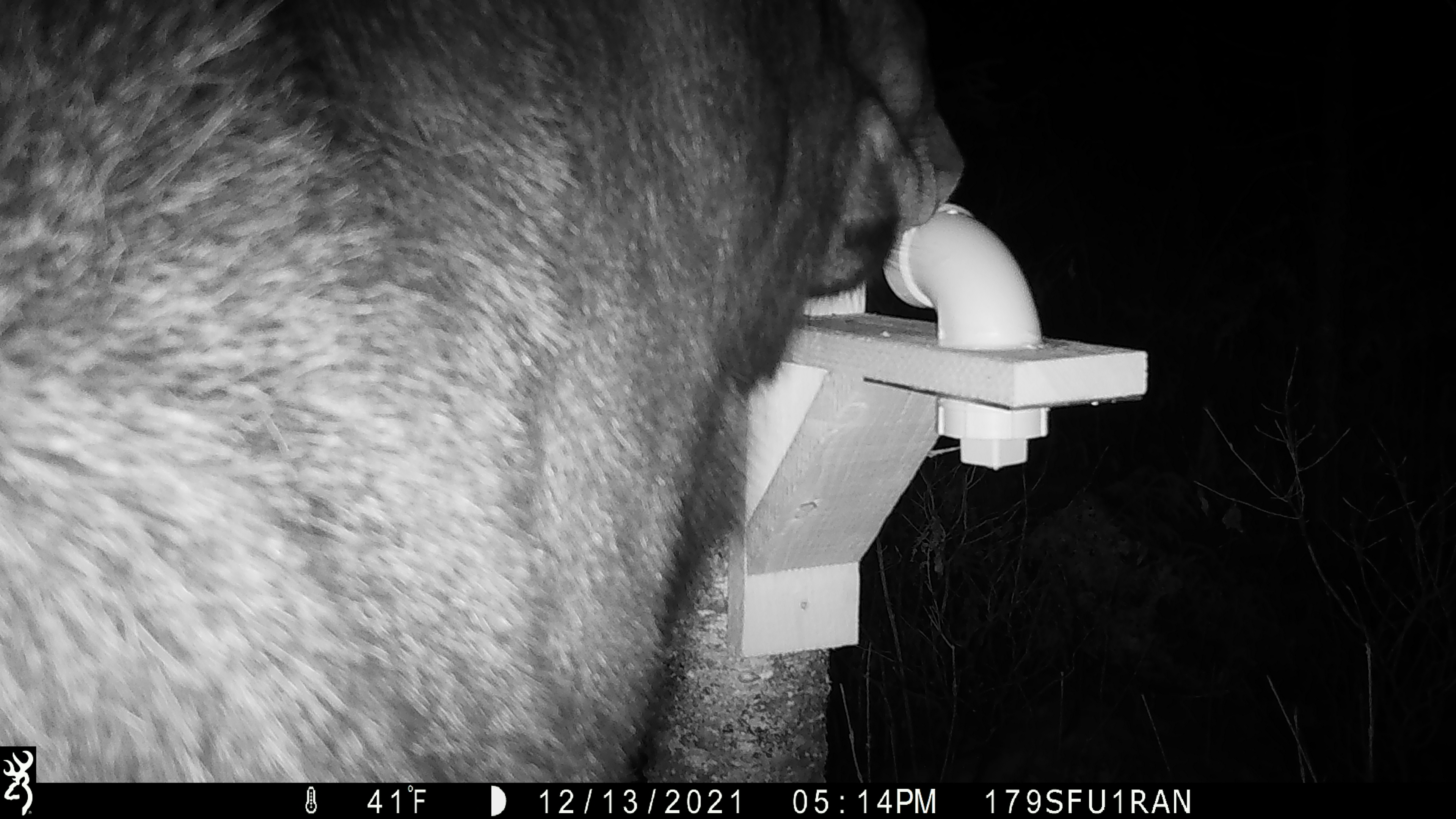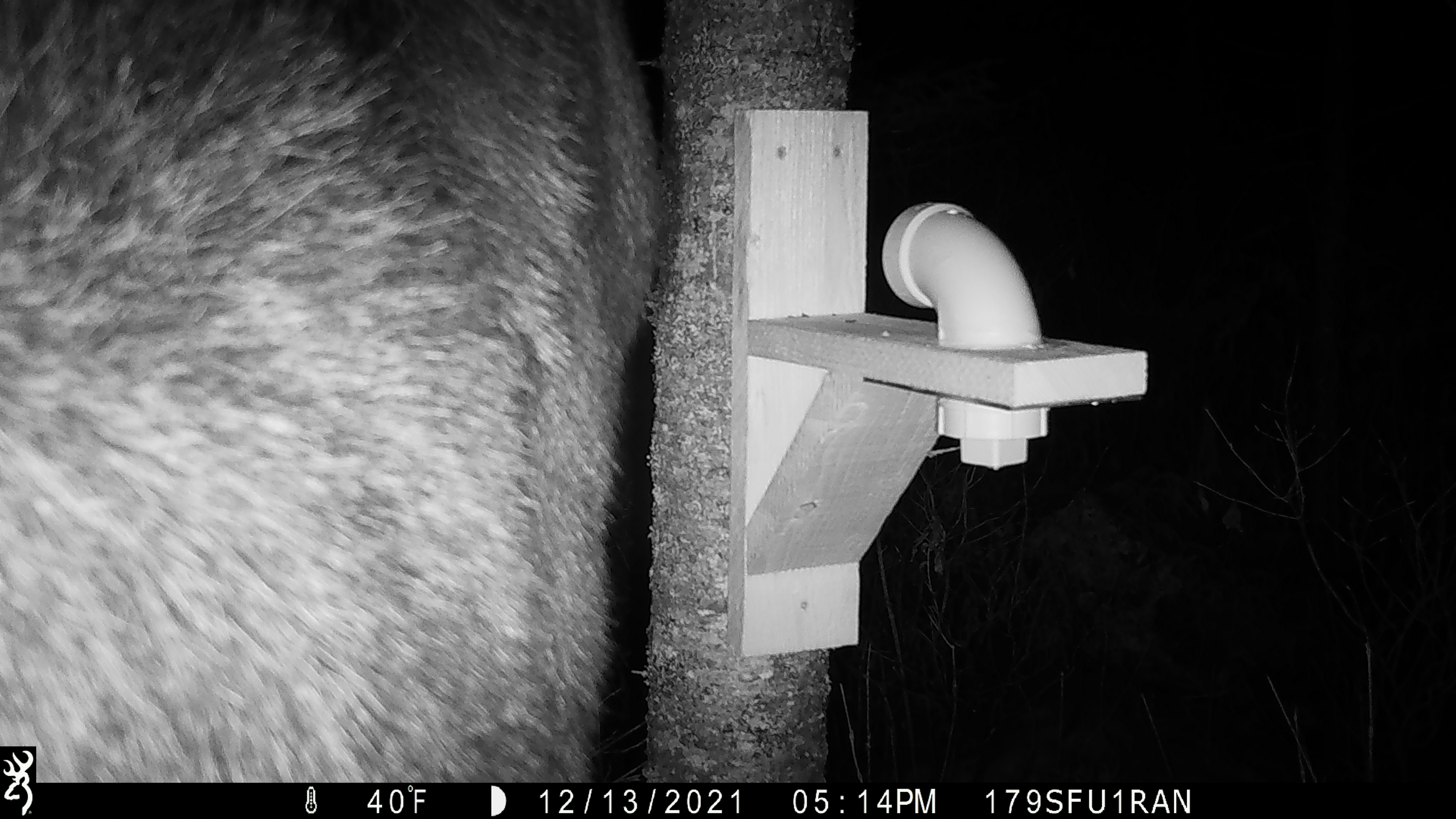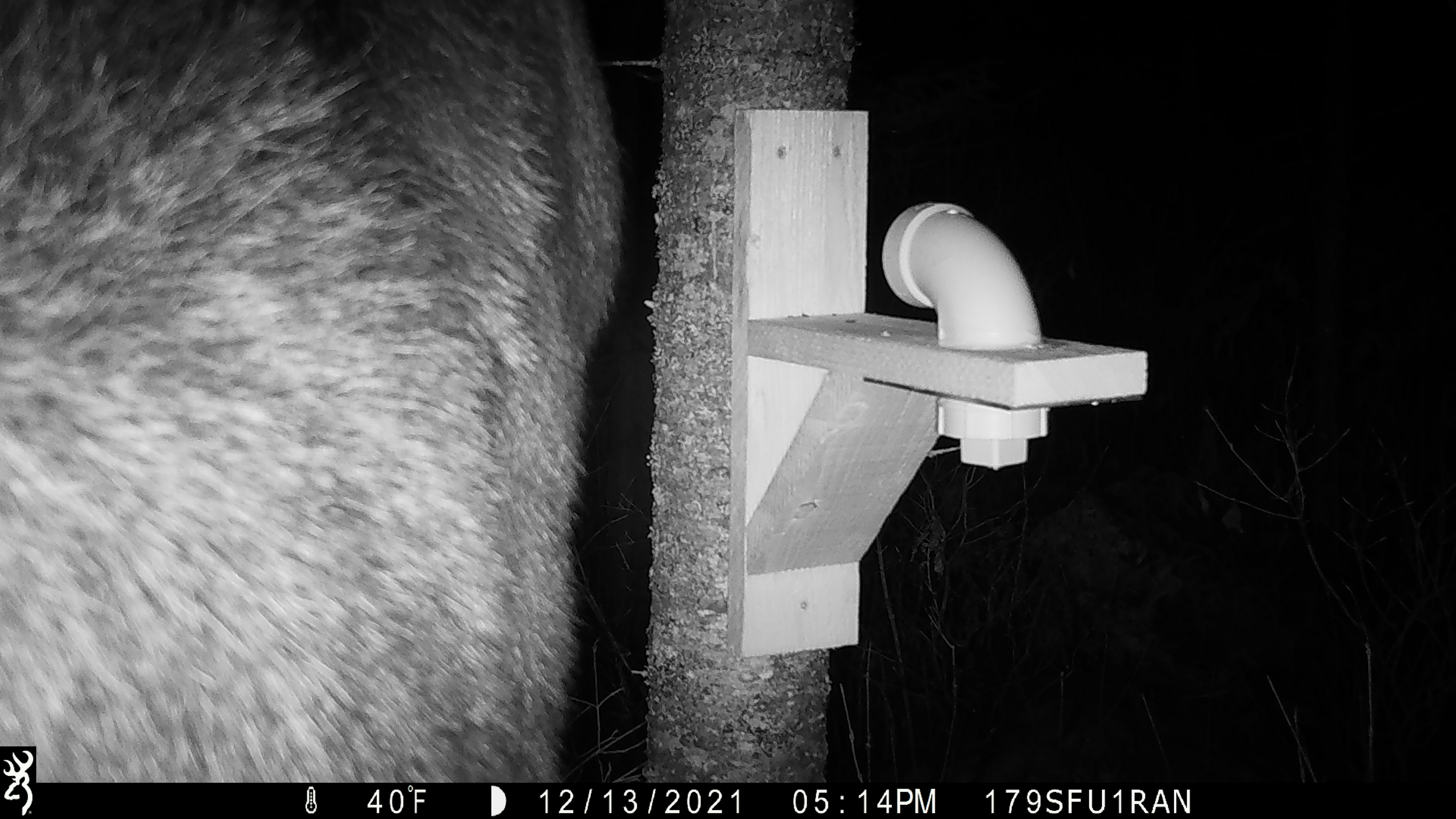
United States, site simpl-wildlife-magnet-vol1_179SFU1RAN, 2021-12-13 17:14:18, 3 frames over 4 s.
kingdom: Animalia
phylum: Chordata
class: Mammalia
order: Artiodactyla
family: Cervidae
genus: Alces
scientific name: Alces alces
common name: moose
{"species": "moose (Alces alces)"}